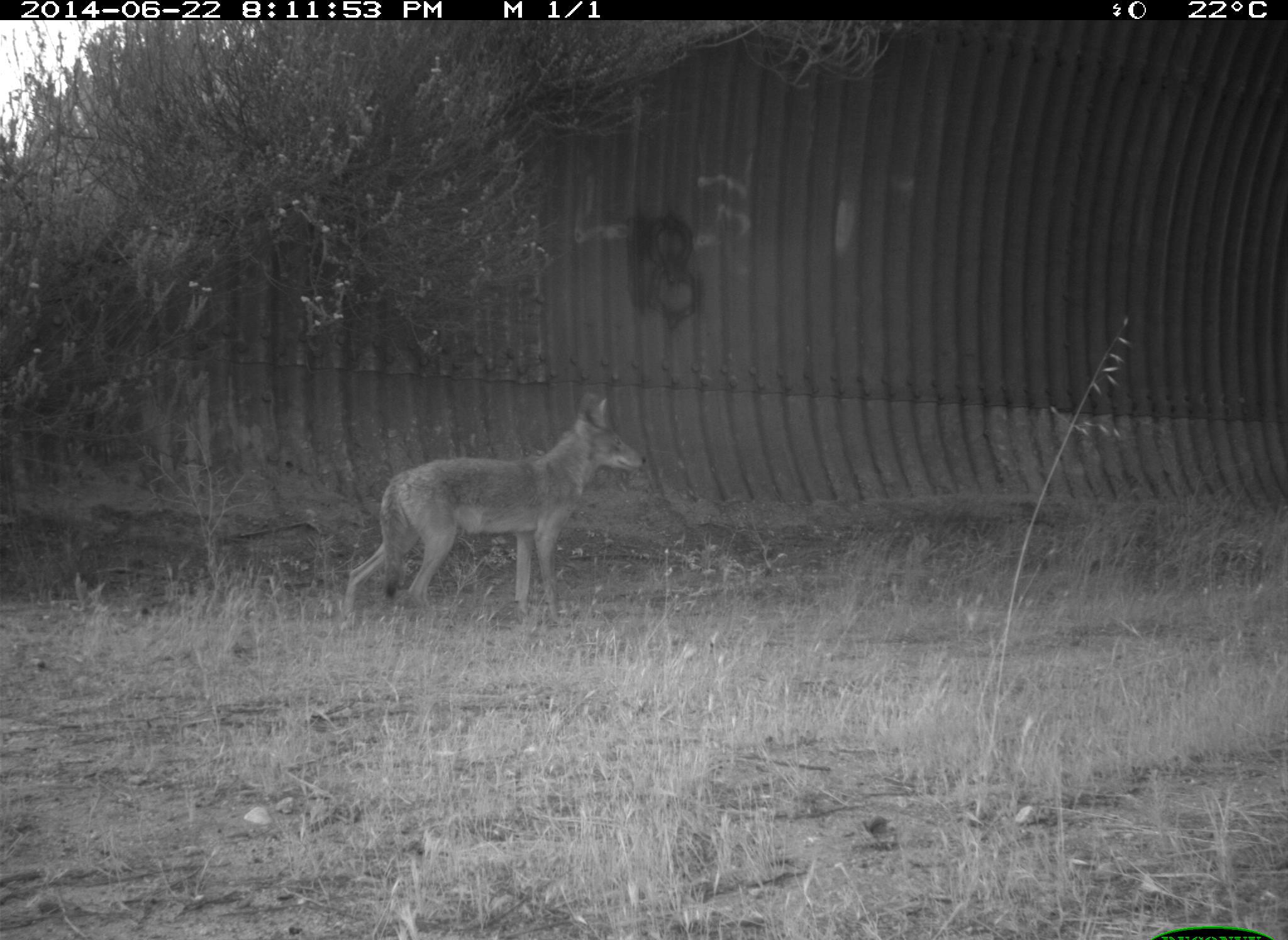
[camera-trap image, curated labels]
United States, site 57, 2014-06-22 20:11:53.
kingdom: Animalia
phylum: Chordata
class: Mammalia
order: Carnivora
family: Canidae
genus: Canis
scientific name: Canis latrans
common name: coyote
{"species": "coyote (Canis latrans)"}